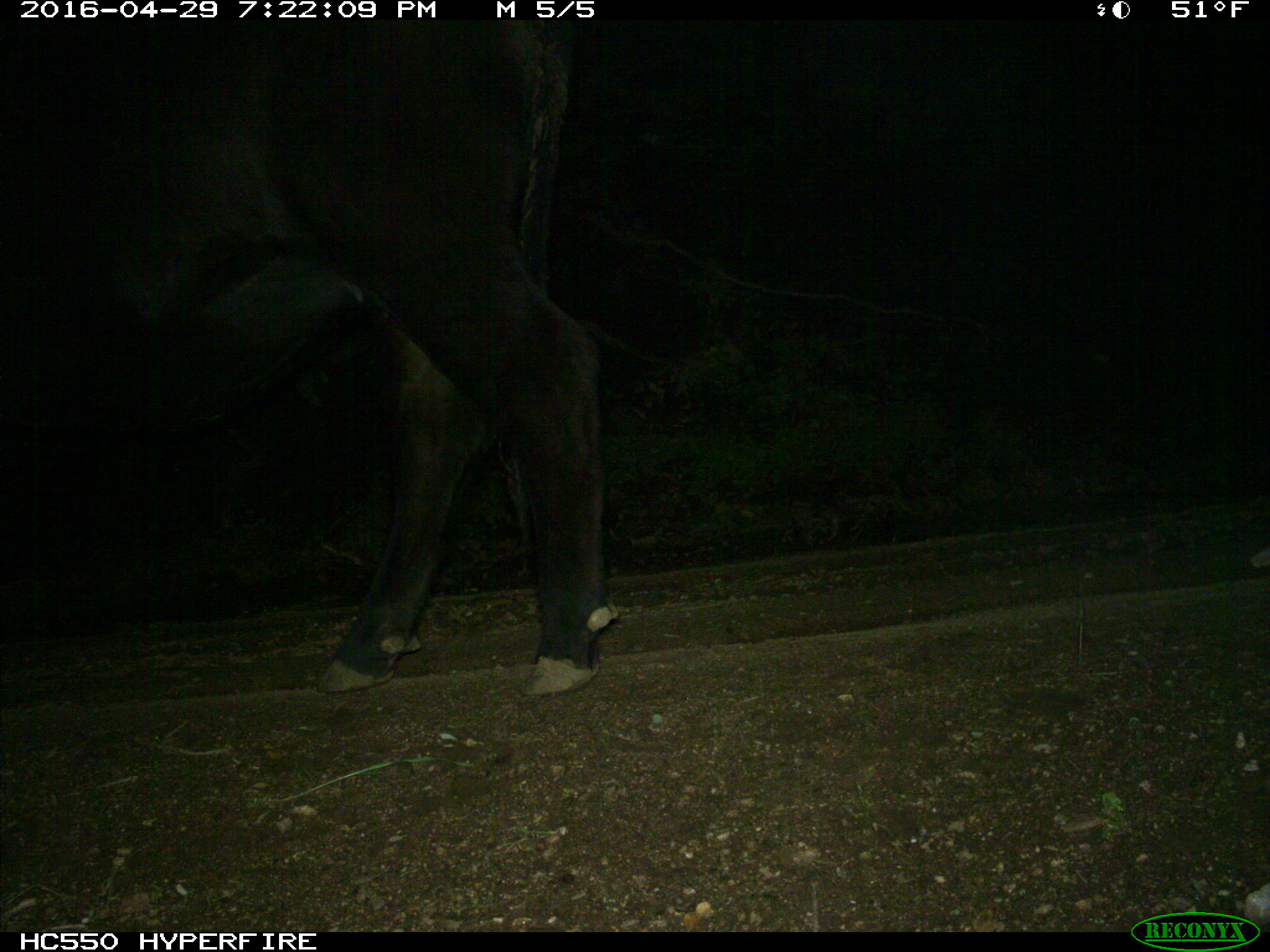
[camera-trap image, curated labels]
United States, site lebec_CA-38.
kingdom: Animalia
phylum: Chordata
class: Mammalia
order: Artiodactyla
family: Bovidae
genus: Bos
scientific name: Bos taurus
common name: domestic cow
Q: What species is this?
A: Bos taurus (domestic cow).